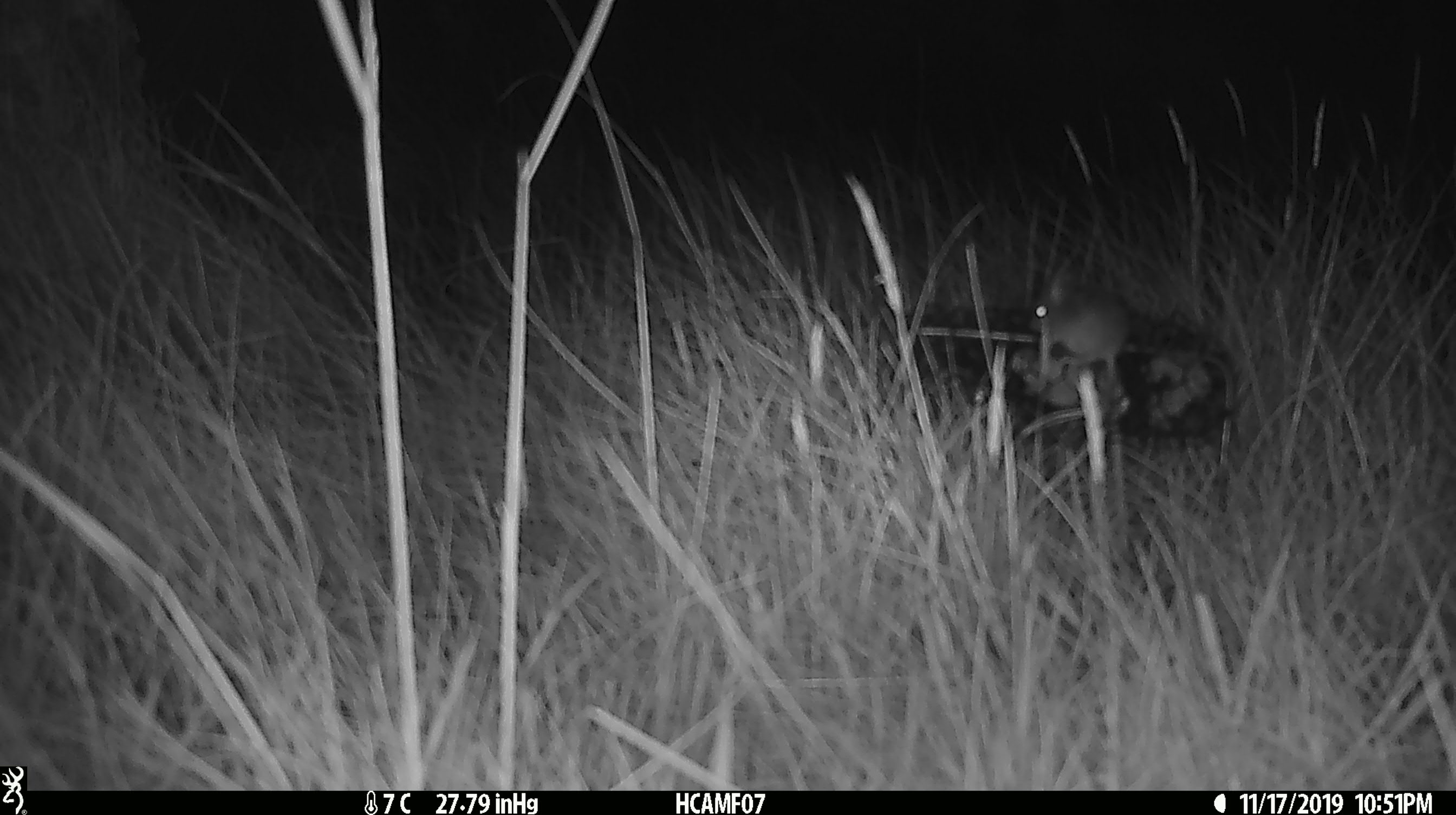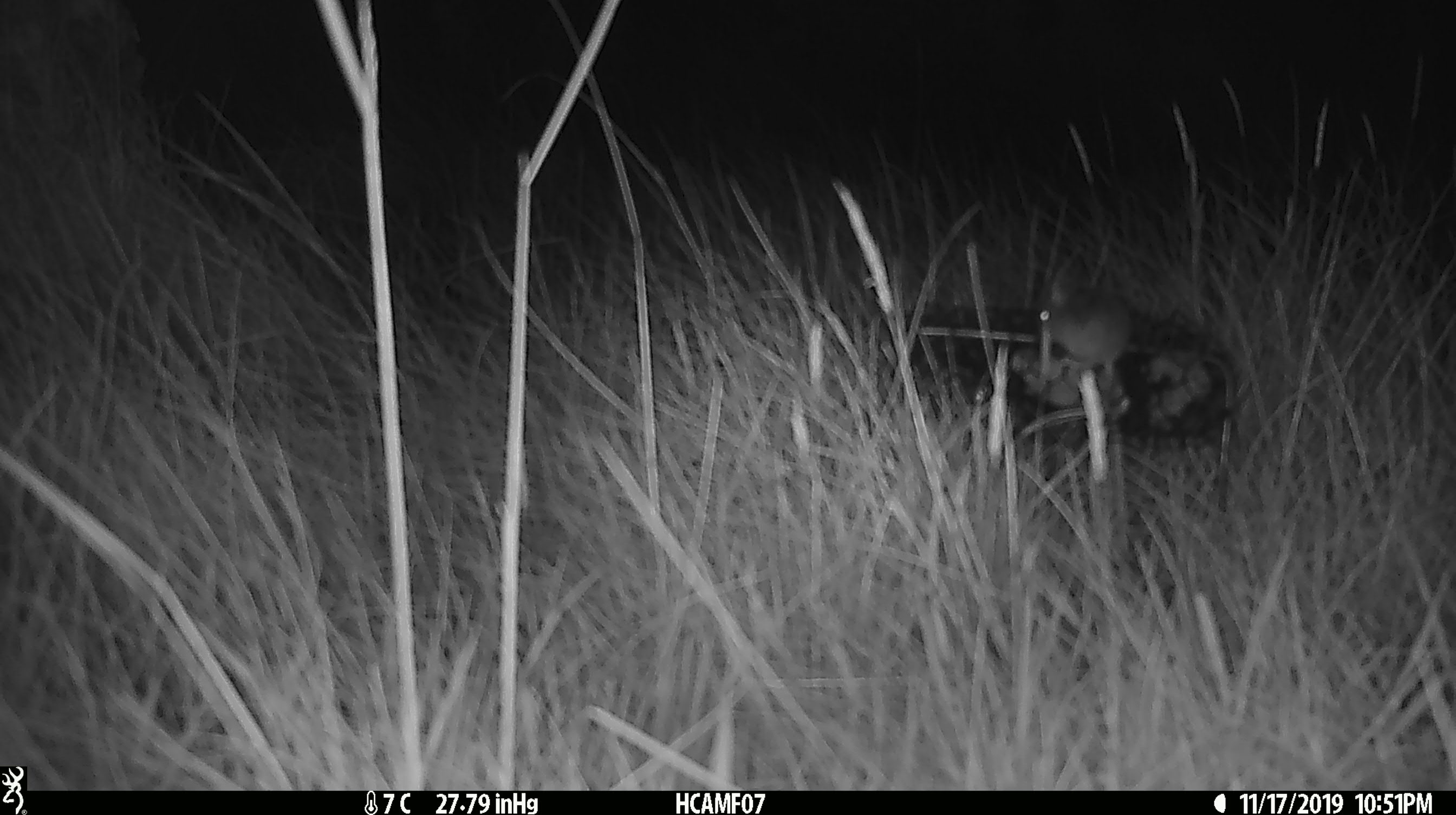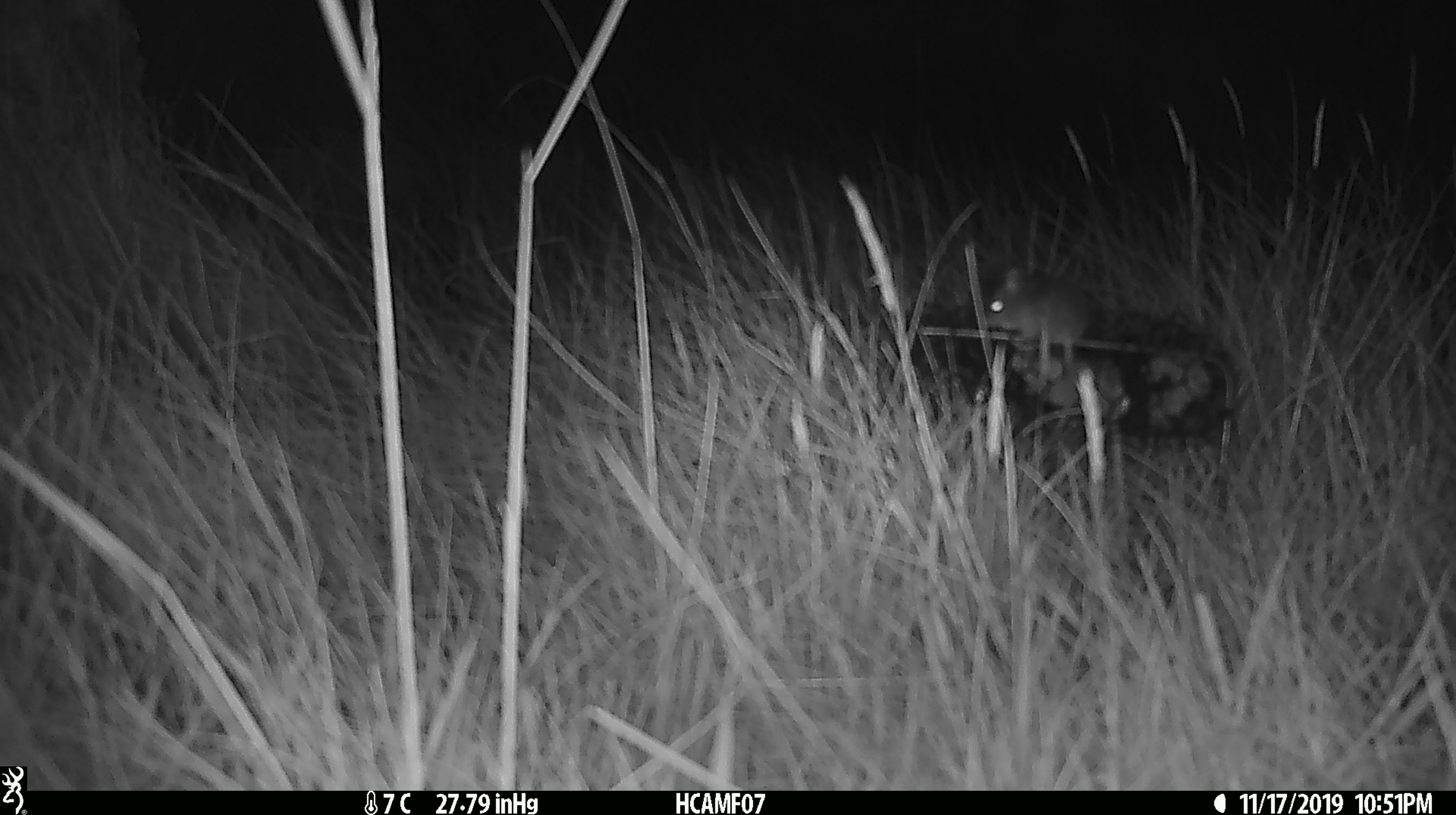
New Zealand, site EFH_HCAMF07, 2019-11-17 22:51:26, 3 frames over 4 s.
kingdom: Animalia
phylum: Chordata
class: Mammalia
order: Rodentia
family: Muridae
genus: Mus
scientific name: Mus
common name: mouse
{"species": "mouse (Mus)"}